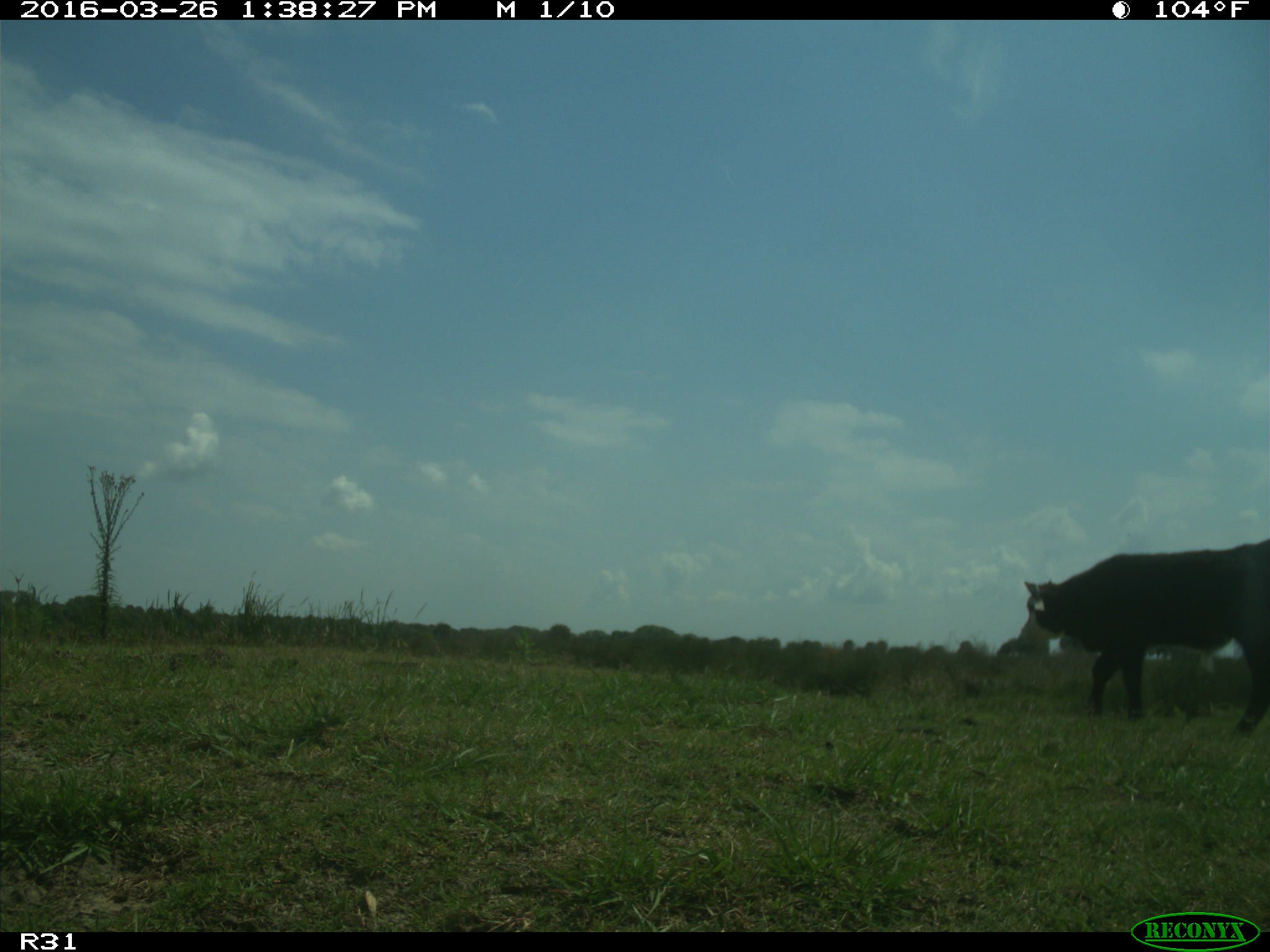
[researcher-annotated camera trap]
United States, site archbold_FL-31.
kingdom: Animalia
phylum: Chordata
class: Mammalia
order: Artiodactyla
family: Bovidae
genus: Bos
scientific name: Bos taurus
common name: domestic cow